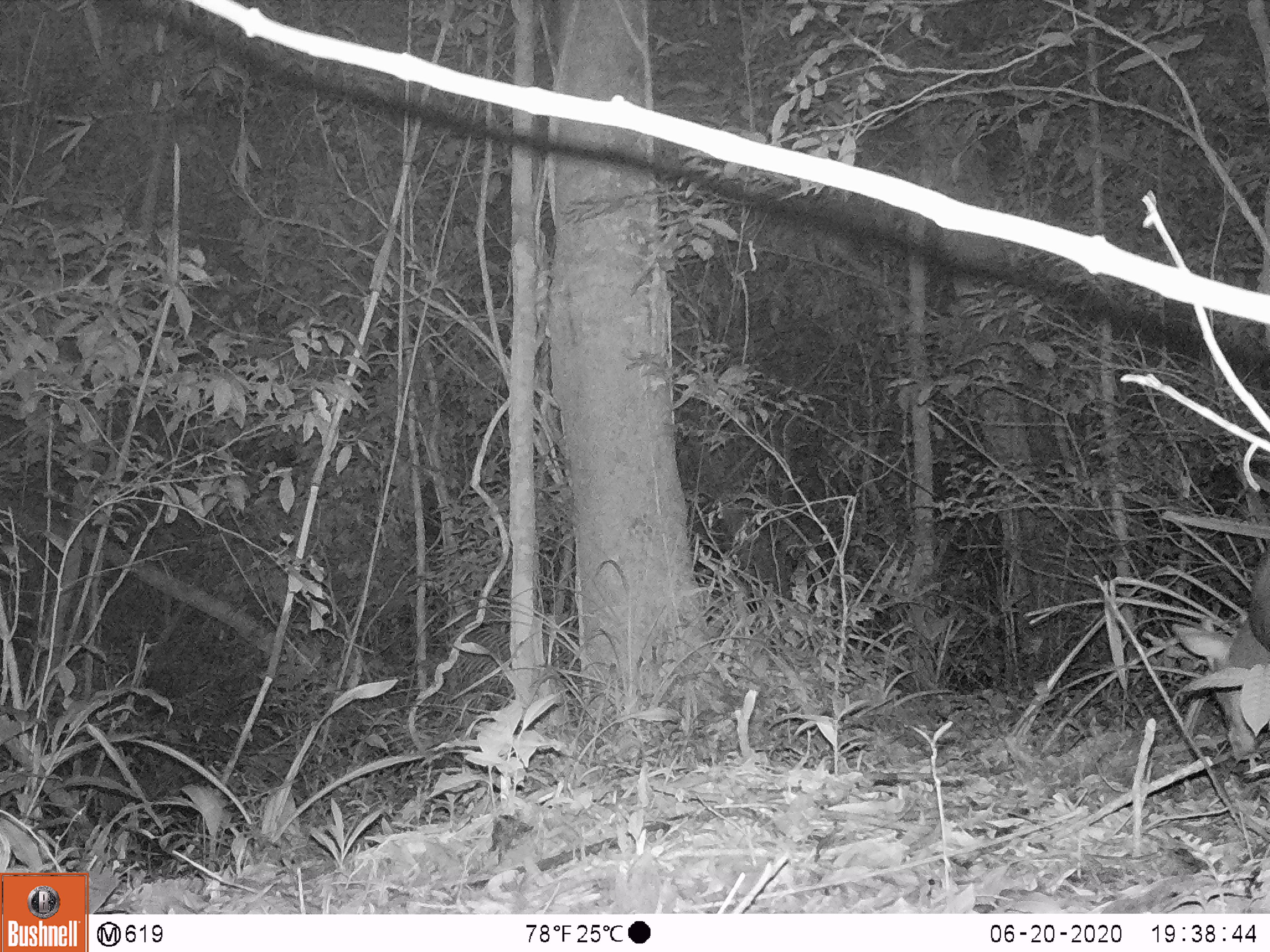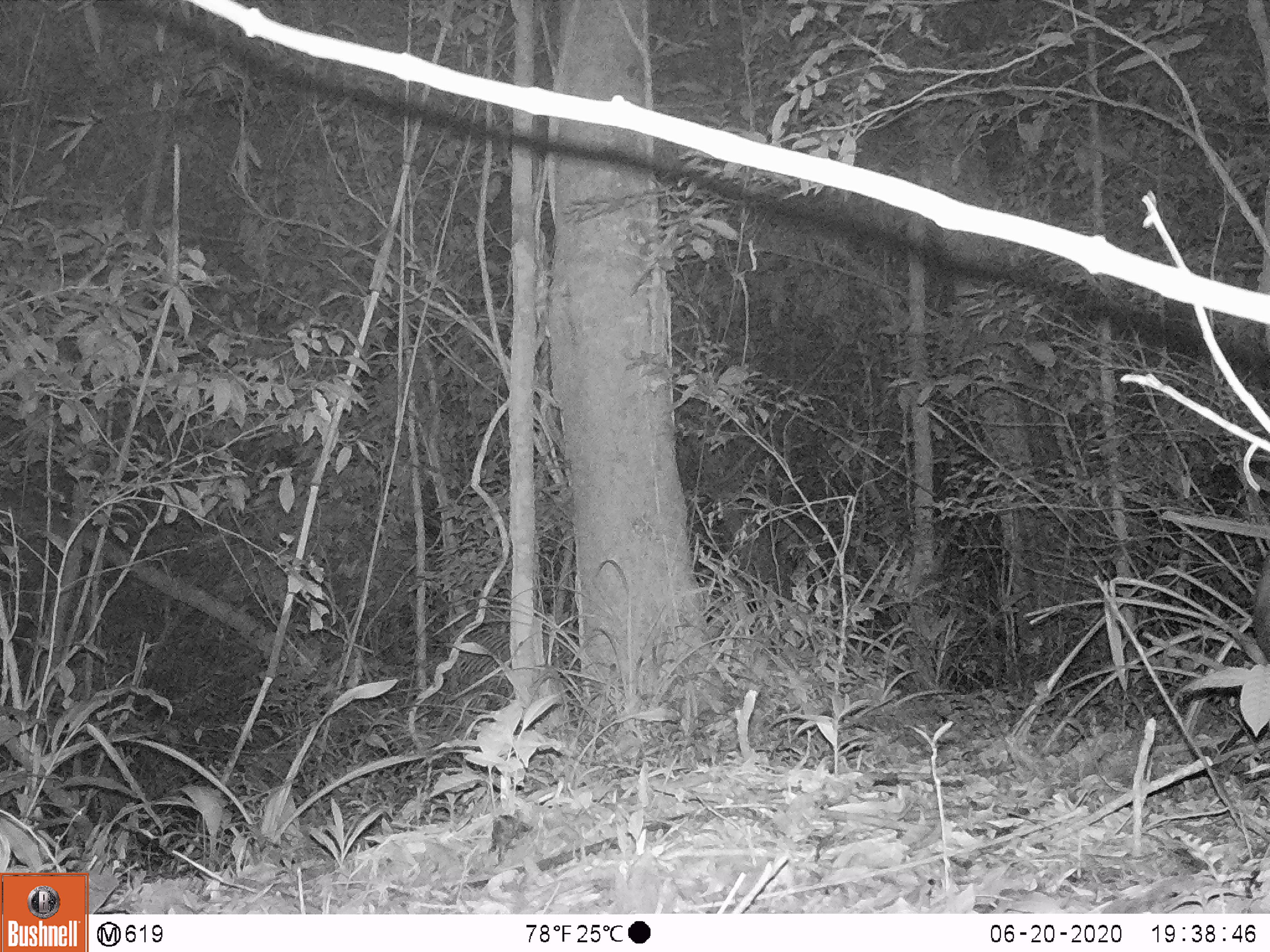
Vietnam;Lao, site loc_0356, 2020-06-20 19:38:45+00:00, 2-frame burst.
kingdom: Animalia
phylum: Chordata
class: Mammalia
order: Artiodactyla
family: Cervidae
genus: Muntiacus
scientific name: Muntiacus rooseveltorum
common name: roosevelt's muntjac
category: roosevelts muntjac group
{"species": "roosevelts muntjac group (roosevelt's muntjac) (Muntiacus rooseveltorum)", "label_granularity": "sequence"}